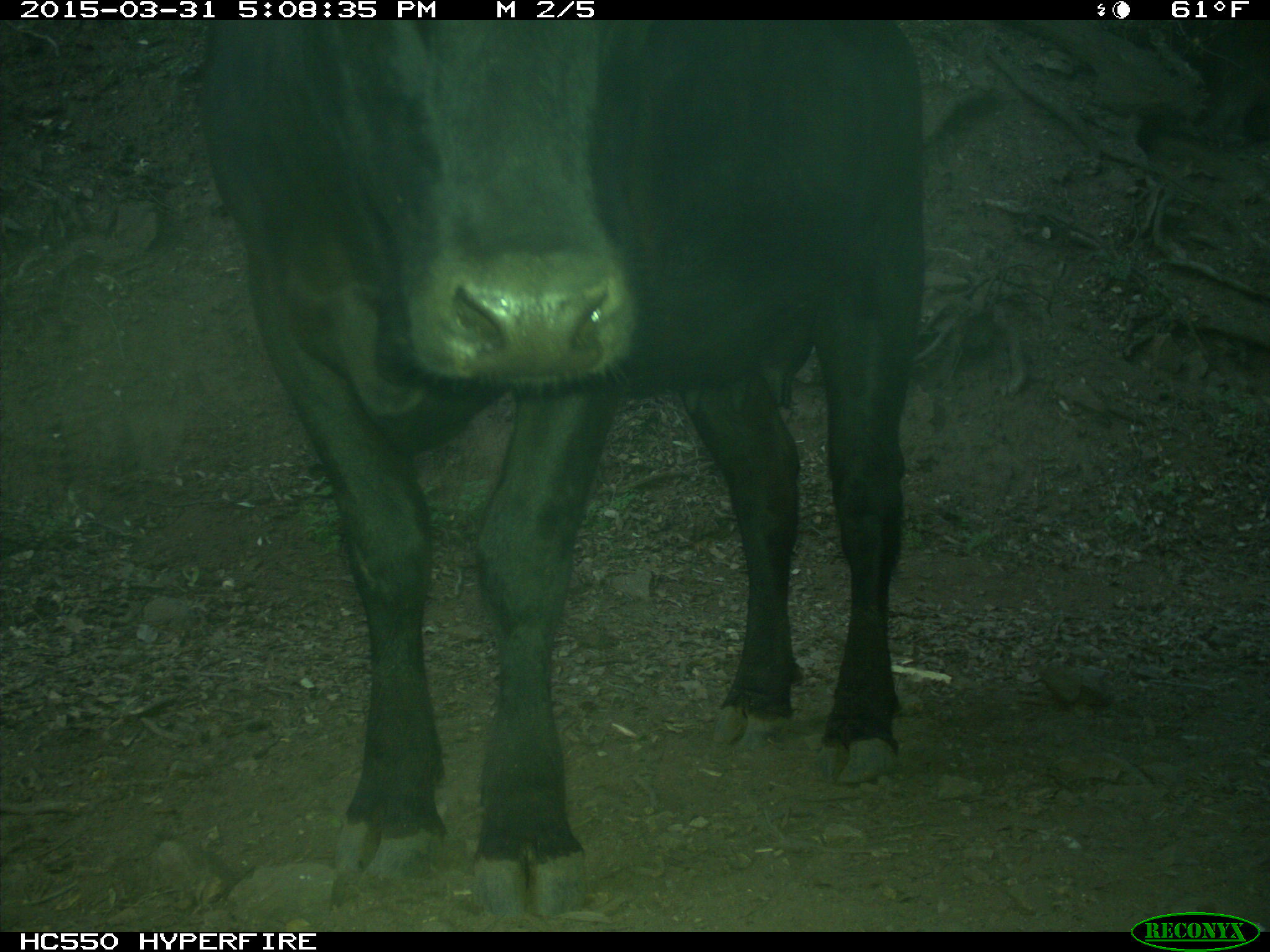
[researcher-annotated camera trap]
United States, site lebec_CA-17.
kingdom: Animalia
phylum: Chordata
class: Mammalia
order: Artiodactyla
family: Bovidae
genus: Bos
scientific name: Bos taurus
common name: domestic cow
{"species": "Bos taurus (domestic cow)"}